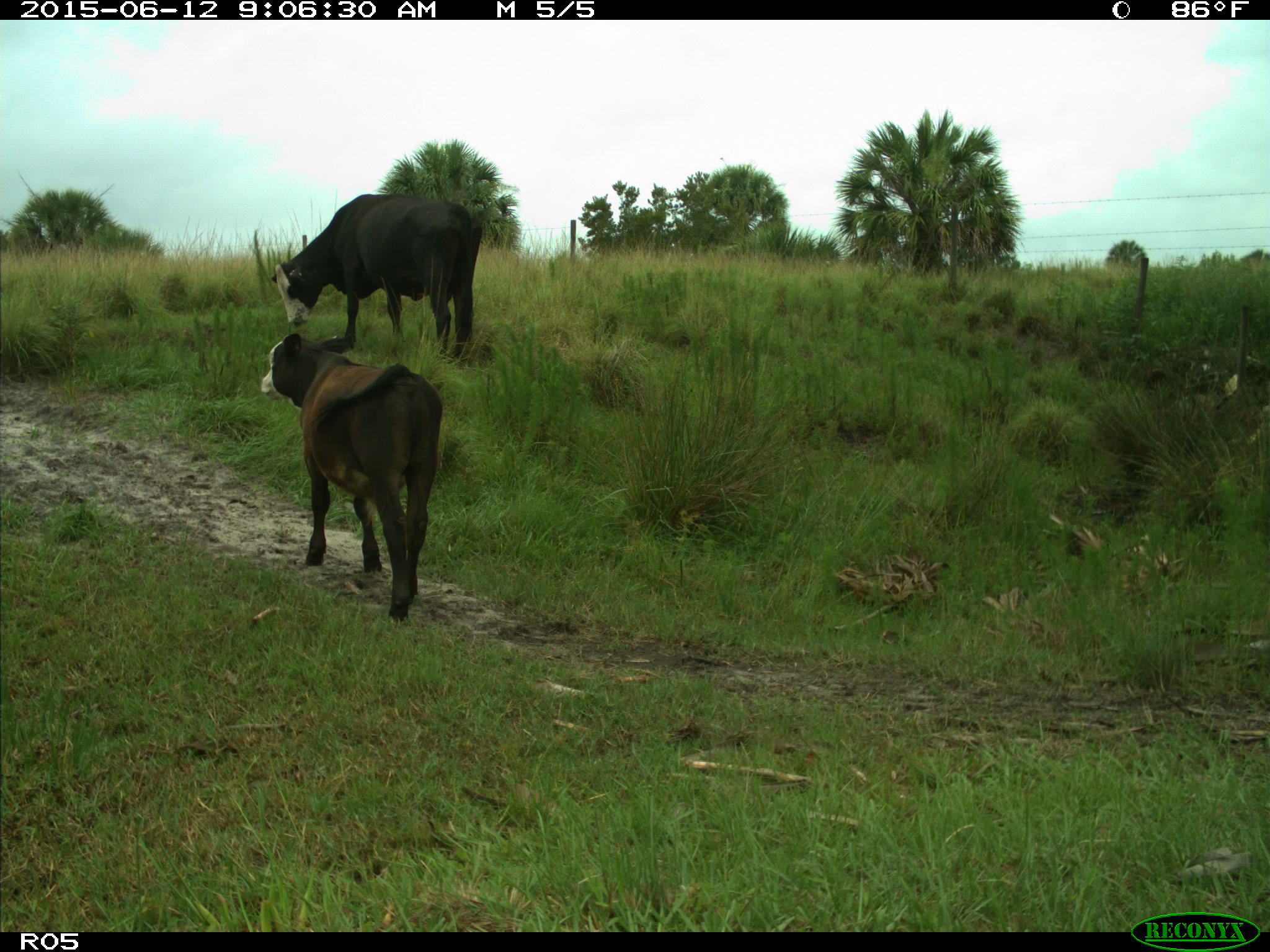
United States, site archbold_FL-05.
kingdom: Animalia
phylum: Chordata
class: Mammalia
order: Artiodactyla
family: Bovidae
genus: Bos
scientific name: Bos taurus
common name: domestic cow